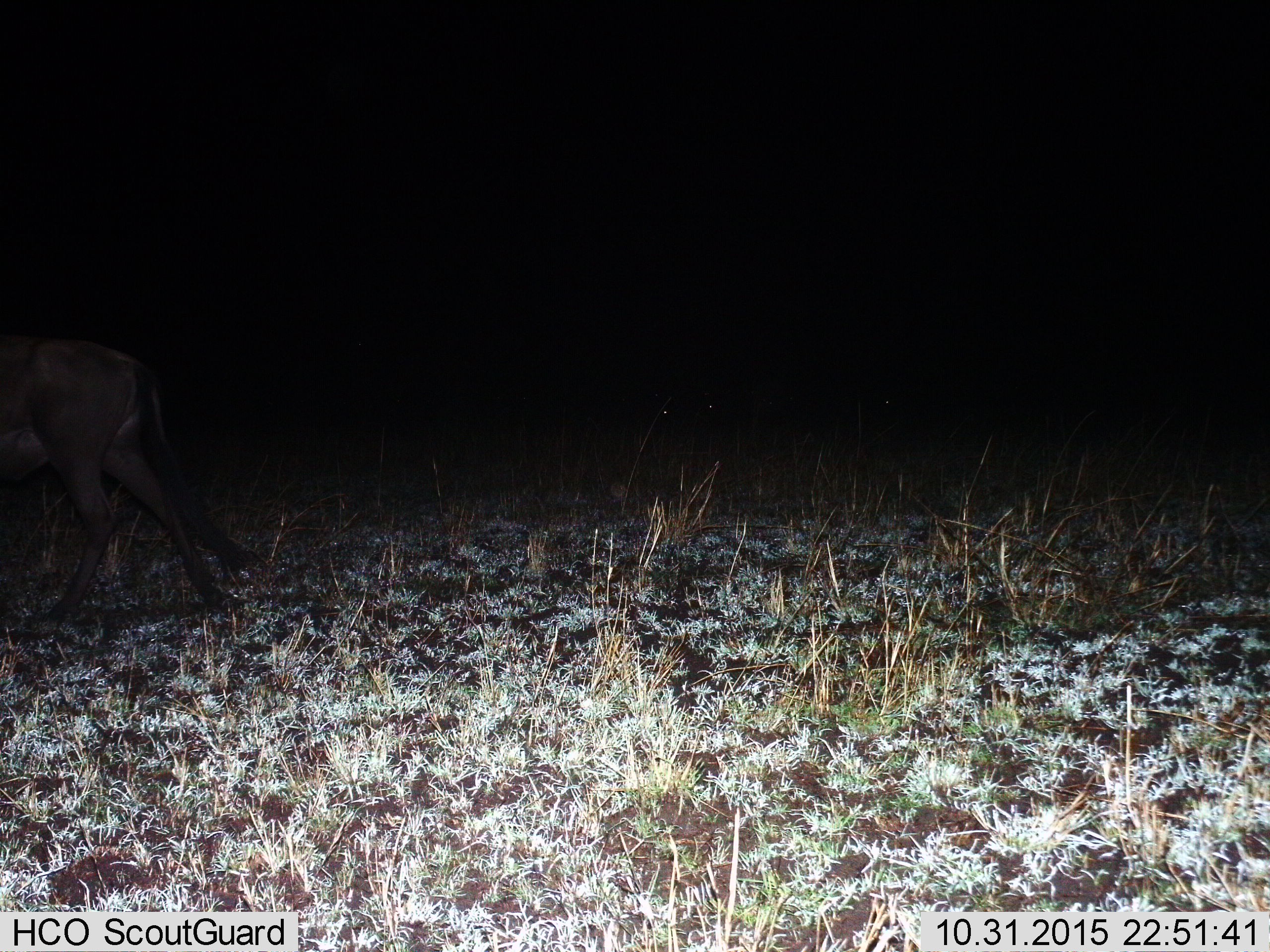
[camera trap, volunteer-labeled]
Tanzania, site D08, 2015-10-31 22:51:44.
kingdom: Animalia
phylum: Chordata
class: Mammalia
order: Artiodactyla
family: Bovidae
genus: Connochaetes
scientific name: Connochaetes taurinus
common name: blue wildebeest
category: wildebeest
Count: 1.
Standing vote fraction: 38%.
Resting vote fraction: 0%.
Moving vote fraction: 100%.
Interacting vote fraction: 0%.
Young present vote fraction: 0%.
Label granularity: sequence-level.